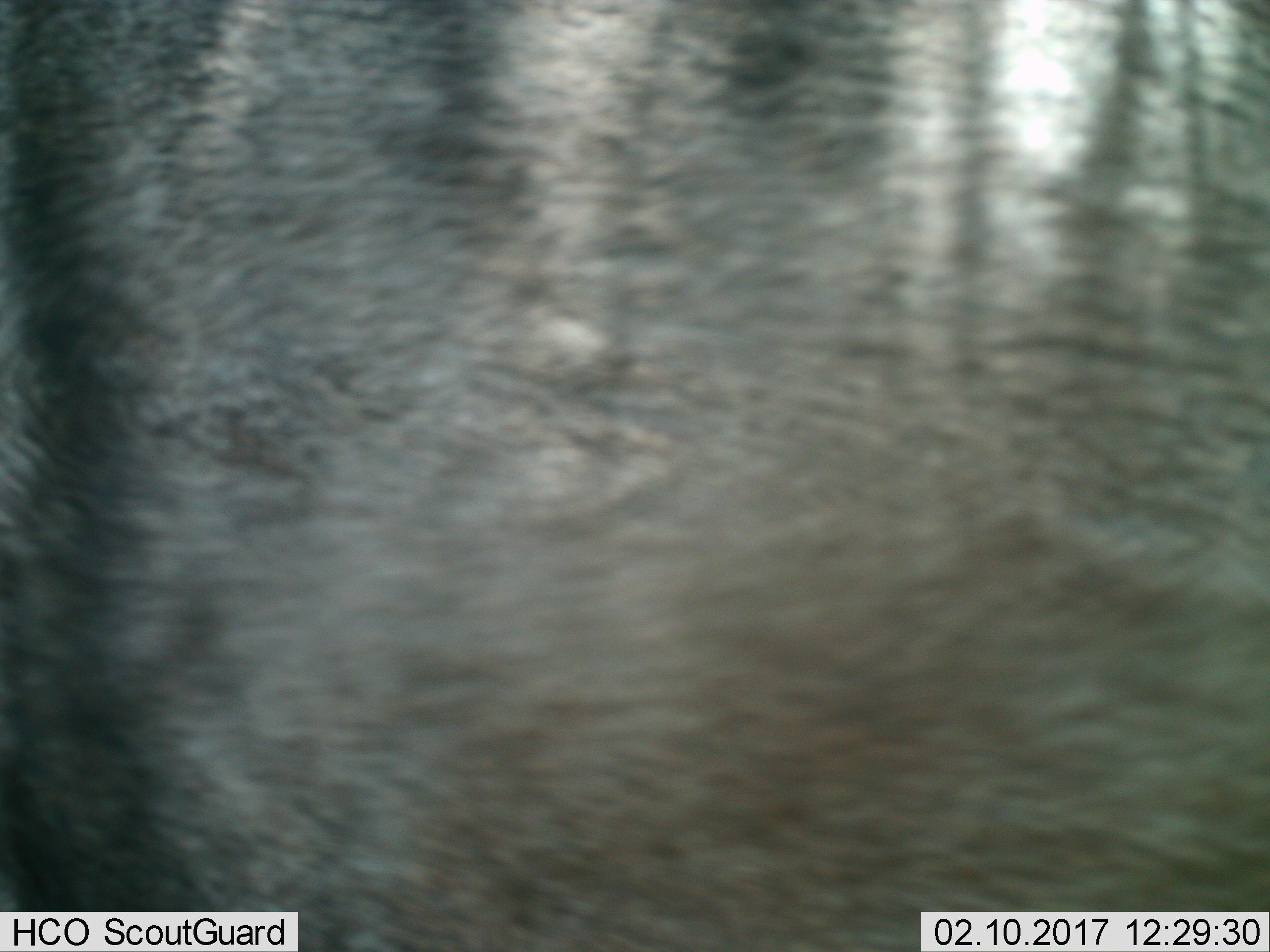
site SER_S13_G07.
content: unidentified animal